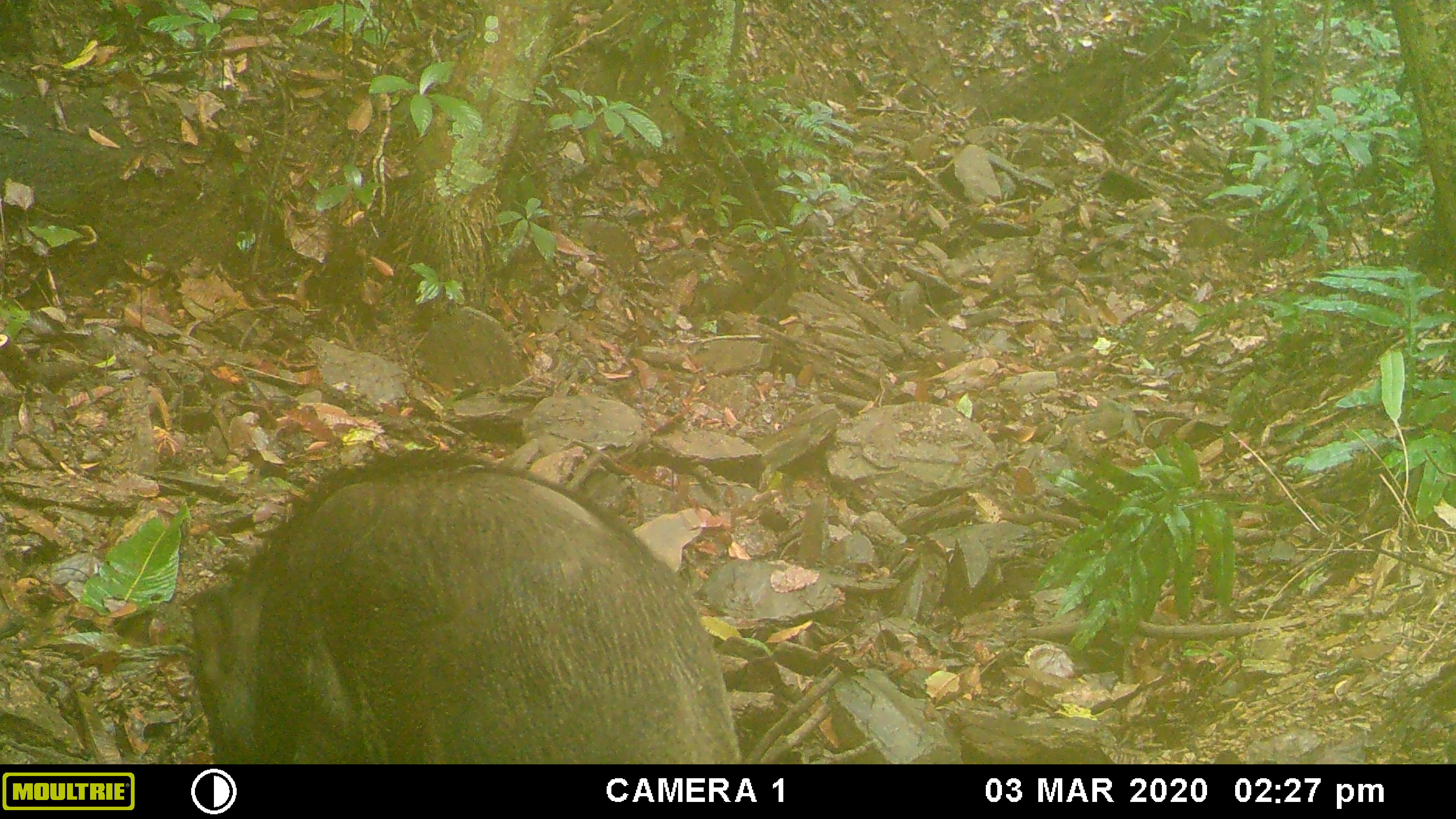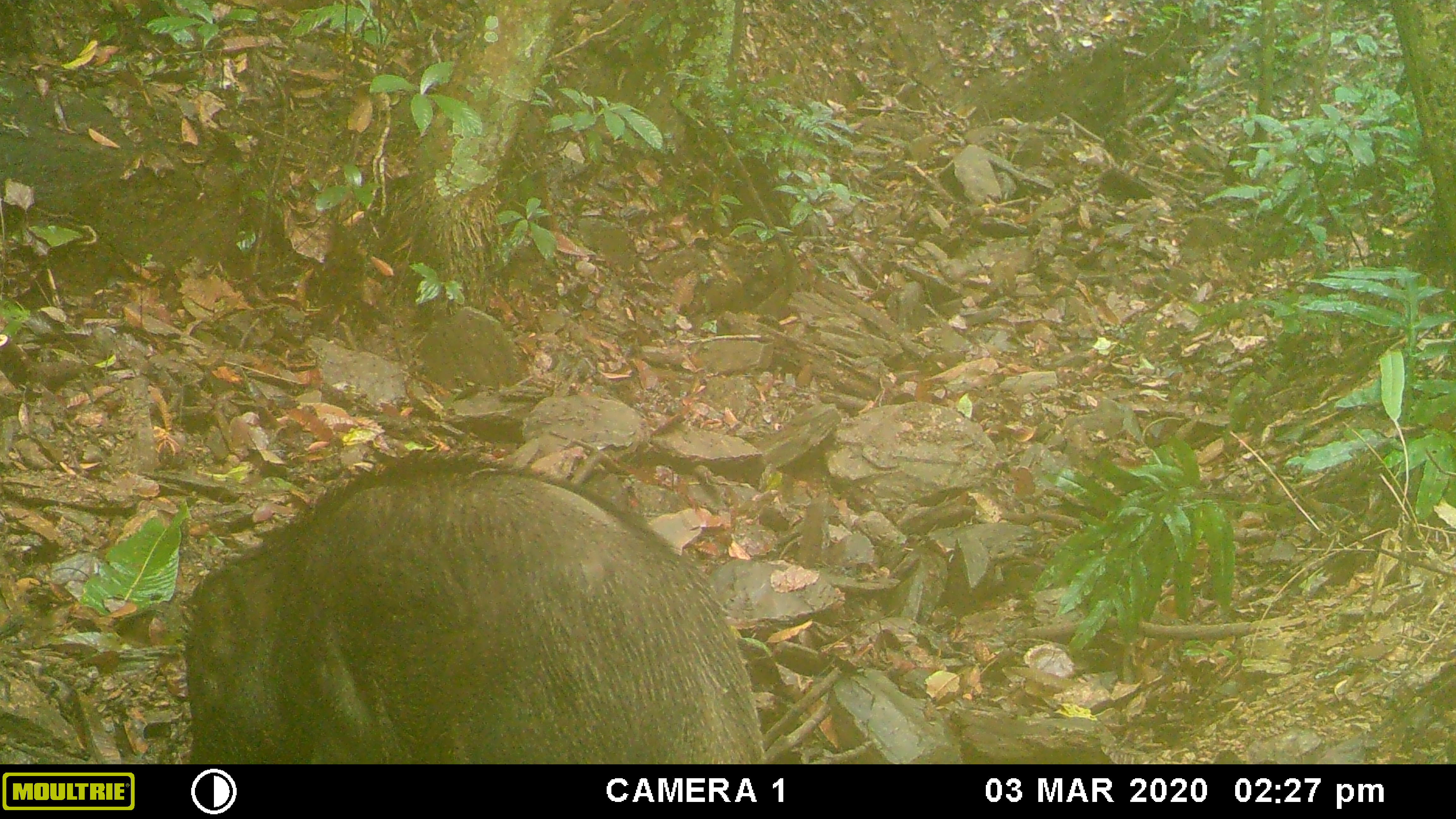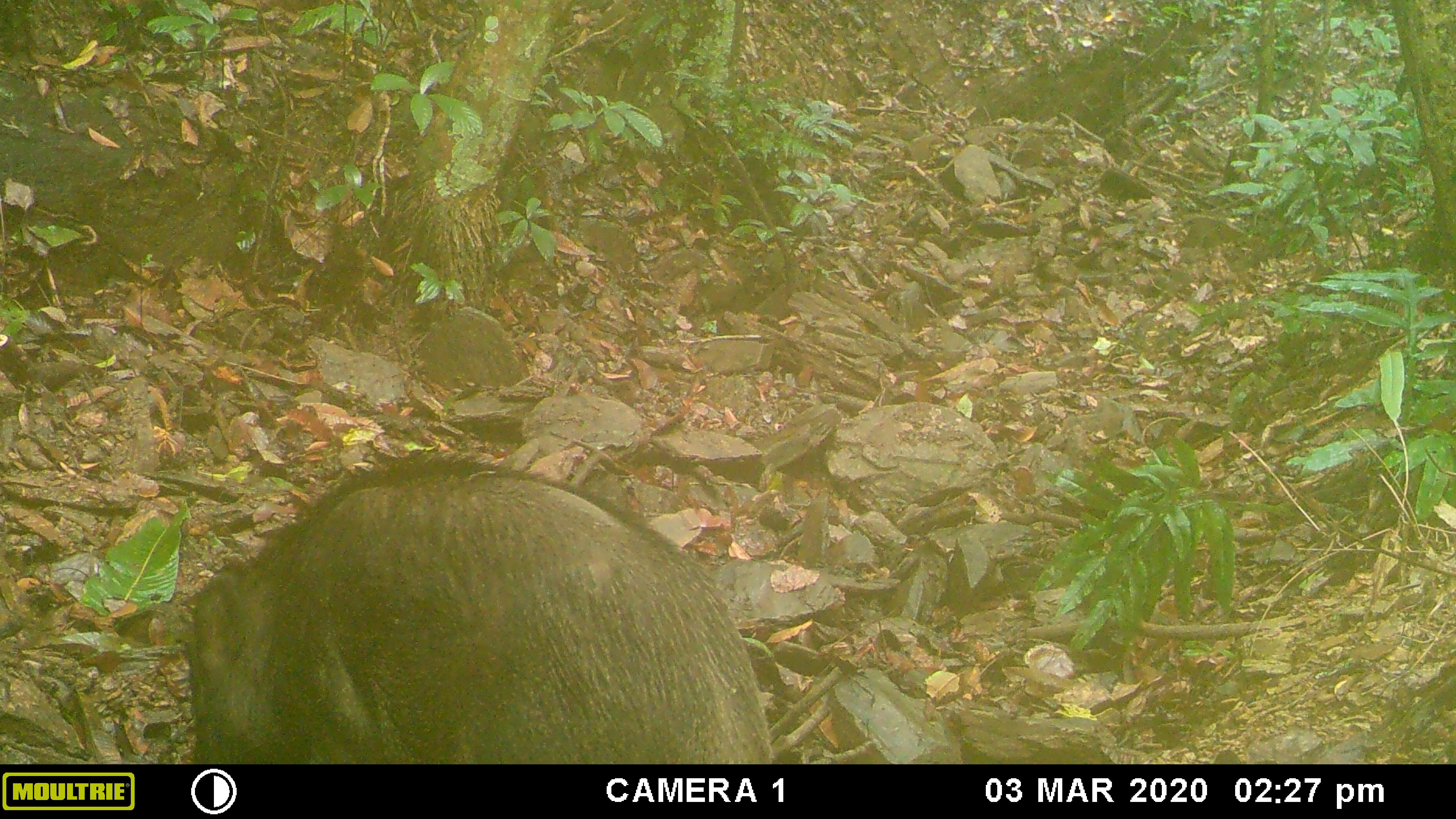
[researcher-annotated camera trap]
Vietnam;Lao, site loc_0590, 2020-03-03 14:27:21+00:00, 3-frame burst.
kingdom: Animalia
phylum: Chordata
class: Mammalia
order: Artiodactyla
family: Suidae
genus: Sus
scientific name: Sus scrofa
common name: eurasian wild pig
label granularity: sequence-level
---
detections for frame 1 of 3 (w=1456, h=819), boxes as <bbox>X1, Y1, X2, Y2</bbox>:
eurasian wild pig: <bbox>184, 448, 741, 761</bbox>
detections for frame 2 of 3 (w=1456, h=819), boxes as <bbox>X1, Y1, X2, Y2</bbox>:
eurasian wild pig: <bbox>169, 448, 766, 761</bbox>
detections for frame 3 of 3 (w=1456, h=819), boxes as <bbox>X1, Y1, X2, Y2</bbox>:
eurasian wild pig: <bbox>175, 448, 766, 761</bbox>